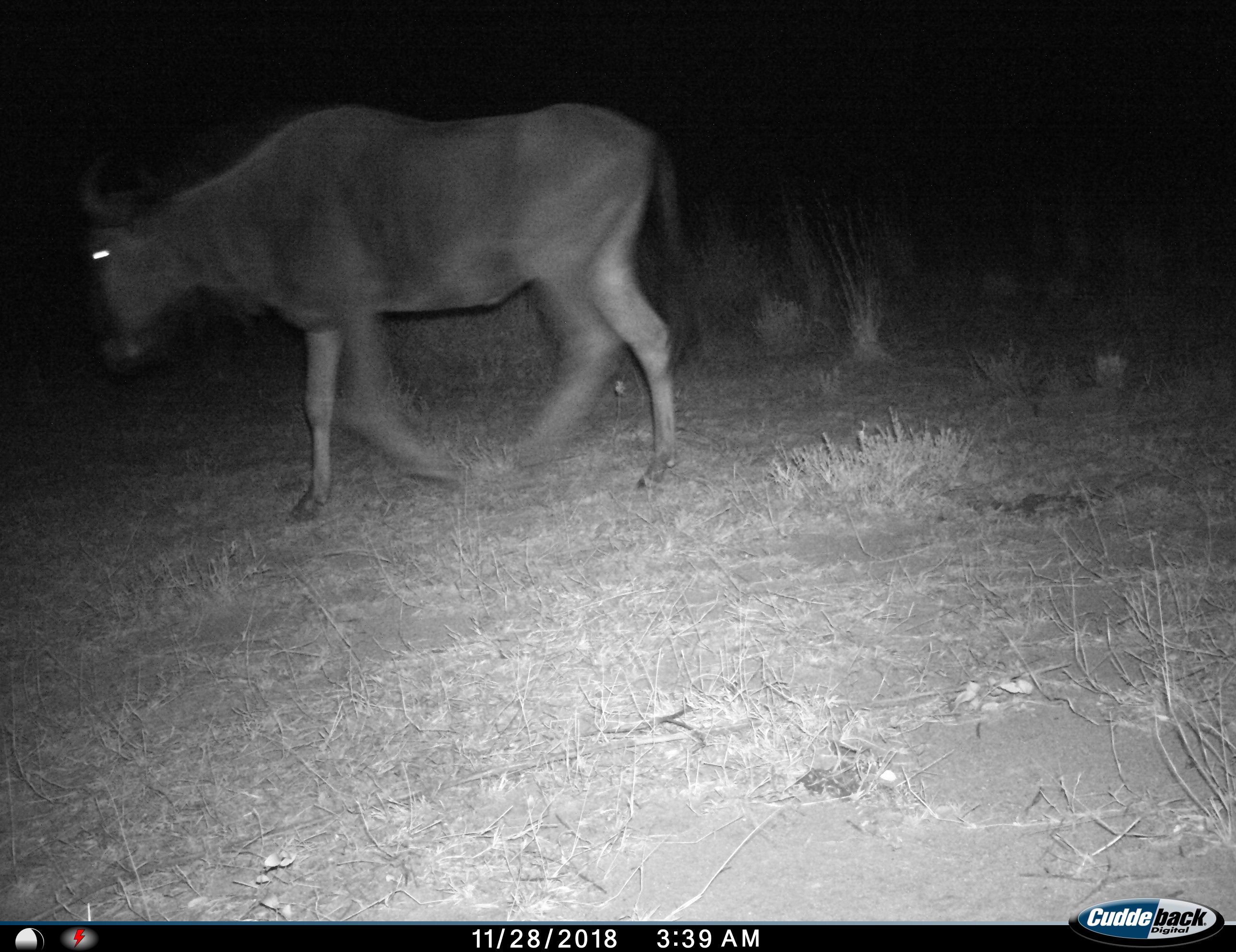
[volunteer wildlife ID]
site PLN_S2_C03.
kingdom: Animalia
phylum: Chordata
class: Mammalia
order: Artiodactyla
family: Bovidae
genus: Connochaetes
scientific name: Connochaetes taurinus taurinus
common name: blue wildebeest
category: wildebeestblue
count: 1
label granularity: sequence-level